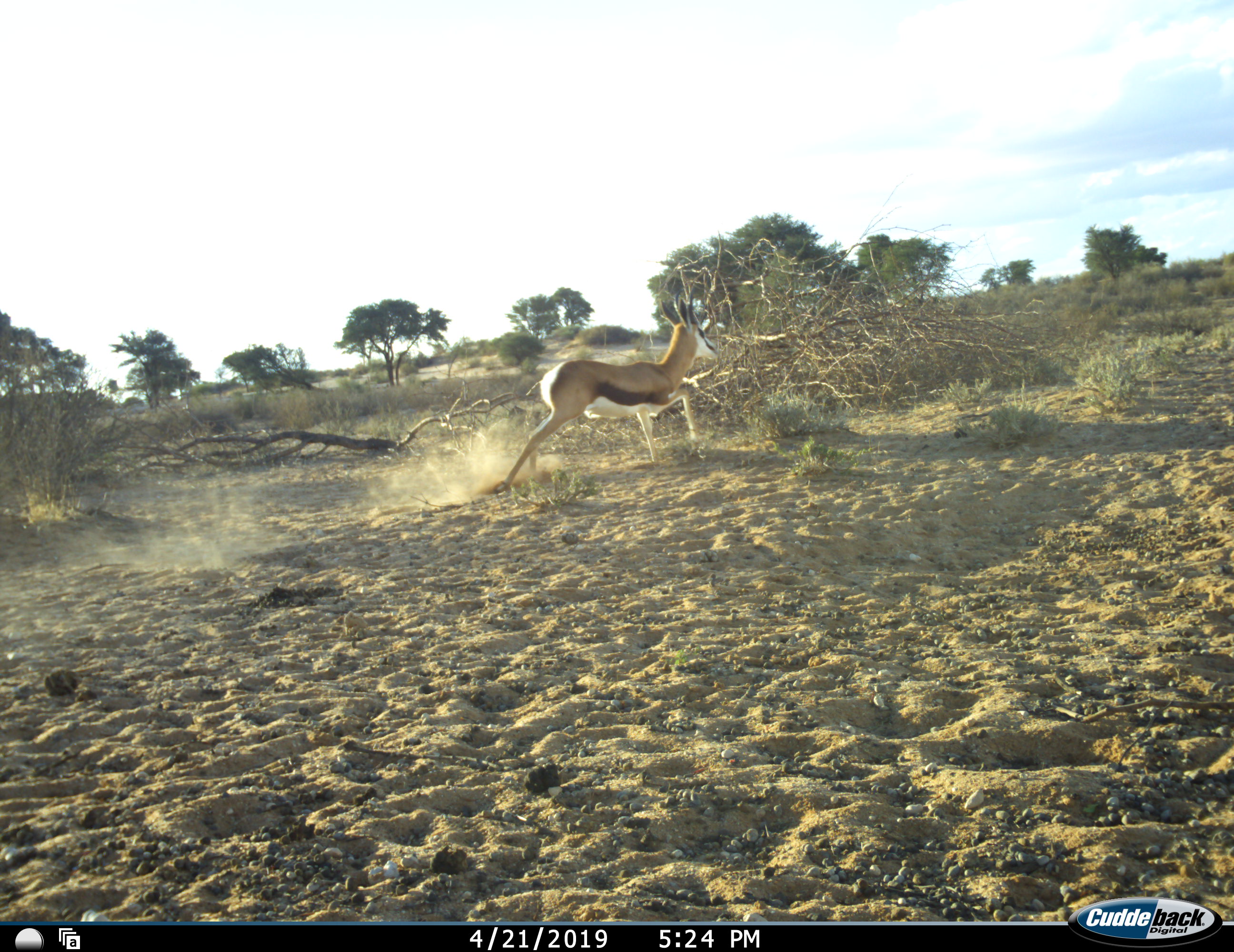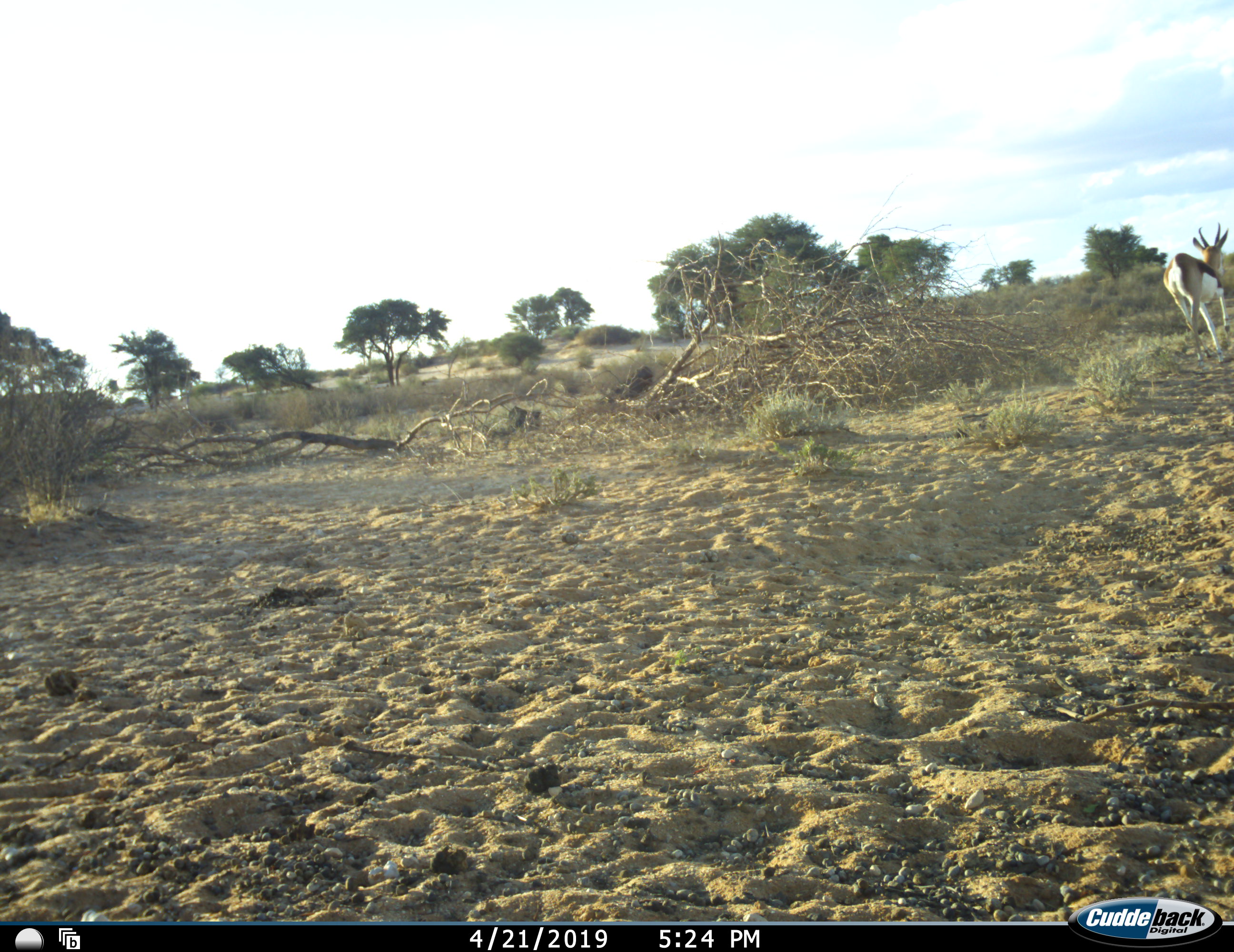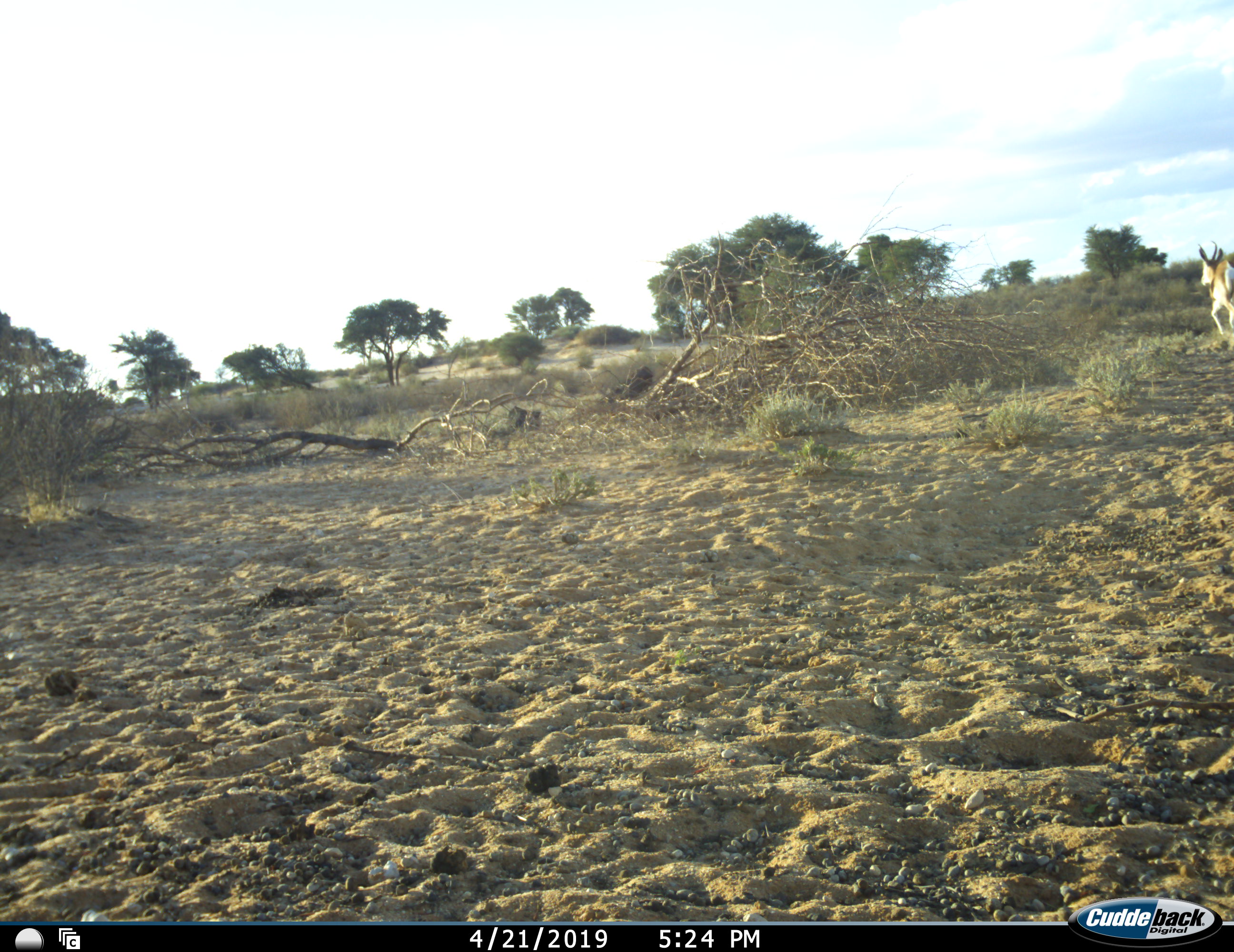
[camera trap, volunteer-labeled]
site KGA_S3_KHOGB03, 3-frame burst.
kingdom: Animalia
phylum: Chordata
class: Mammalia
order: Artiodactyla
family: Bovidae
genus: Antidorcas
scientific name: Antidorcas marsupialis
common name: springbok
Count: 1.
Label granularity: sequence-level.